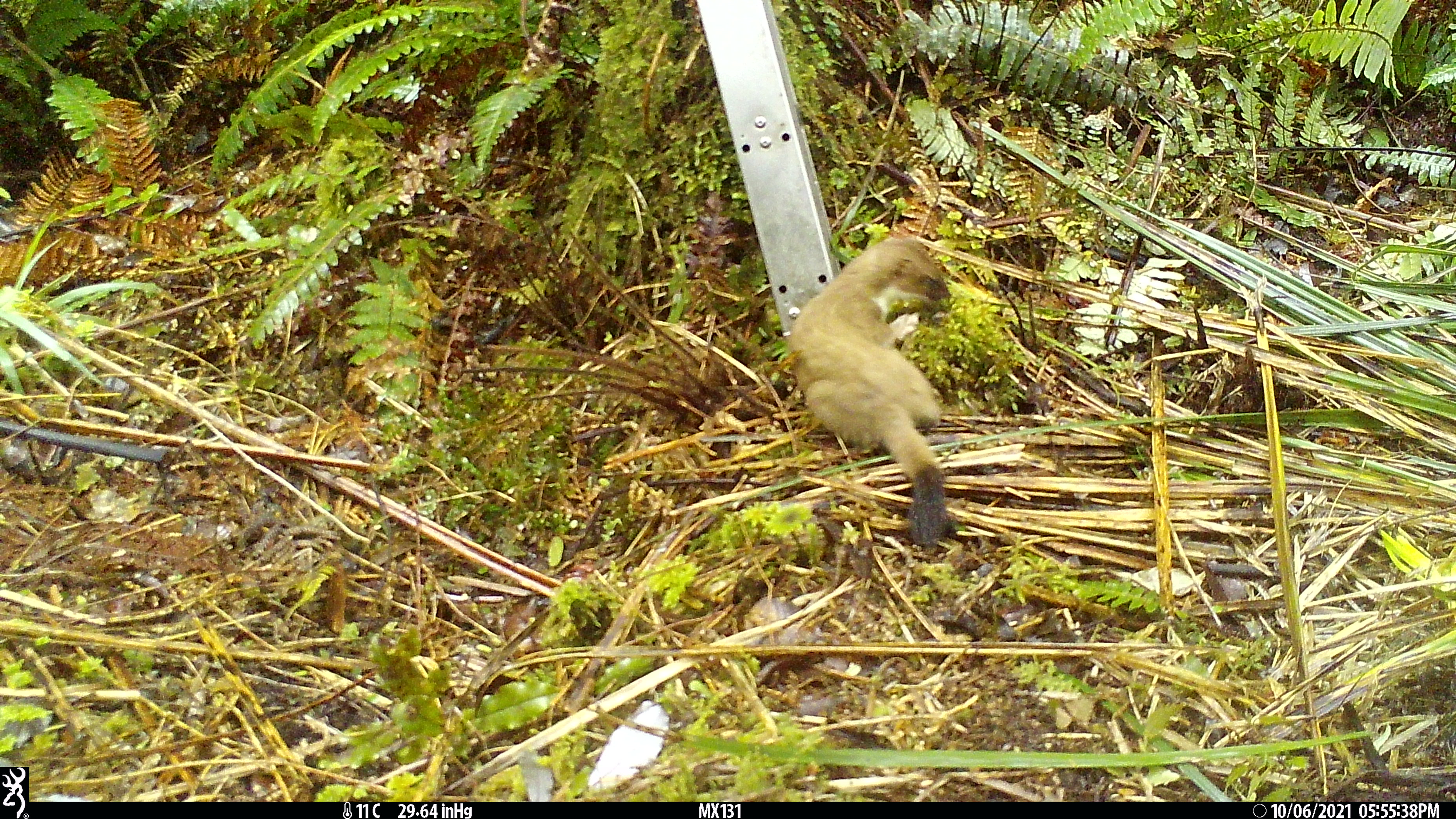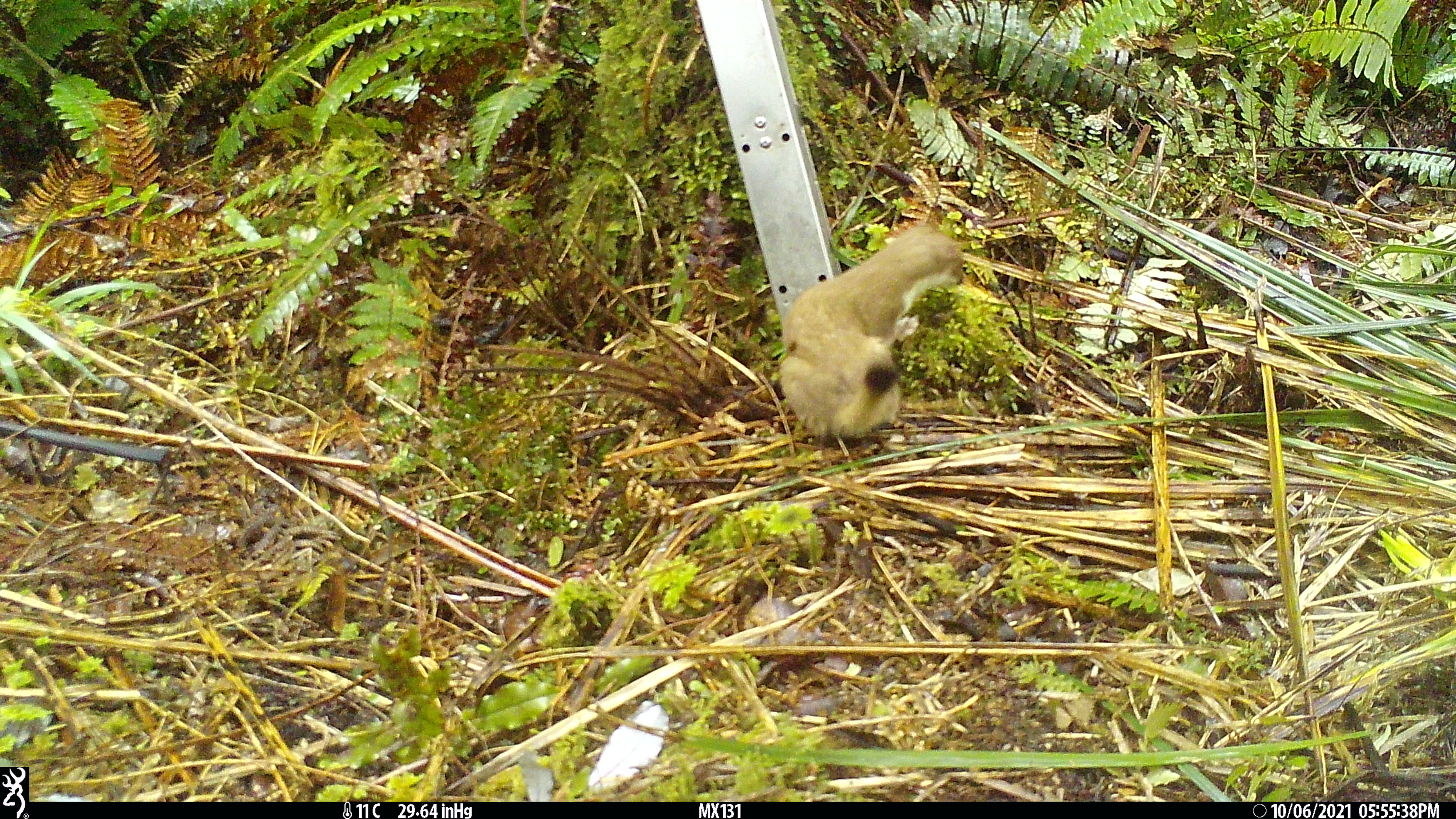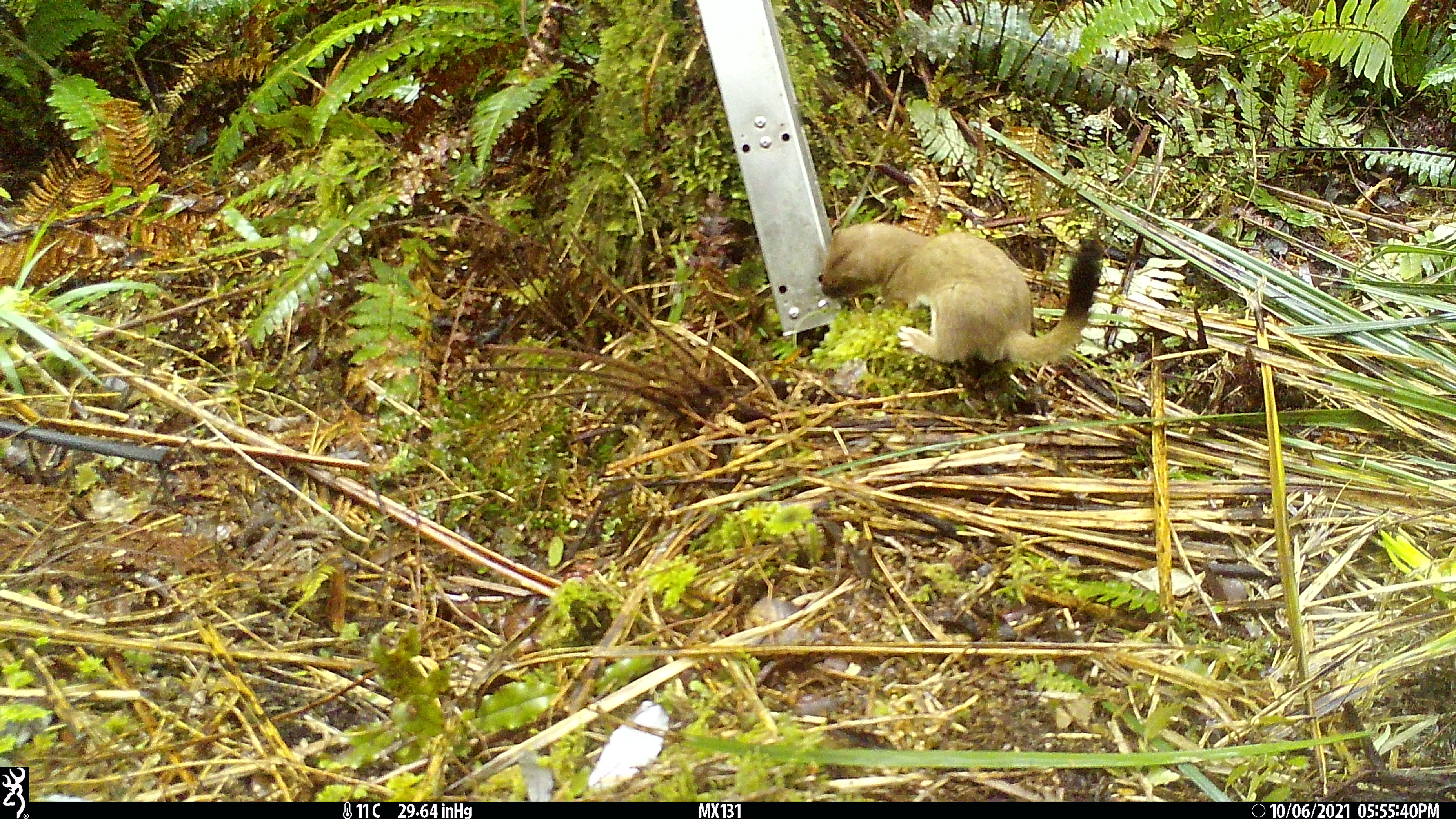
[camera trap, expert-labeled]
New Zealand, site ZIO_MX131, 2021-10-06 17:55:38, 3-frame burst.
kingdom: Animalia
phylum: Chordata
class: Mammalia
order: Carnivora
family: Mustelidae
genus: Mustela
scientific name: Mustela erminea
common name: stoat